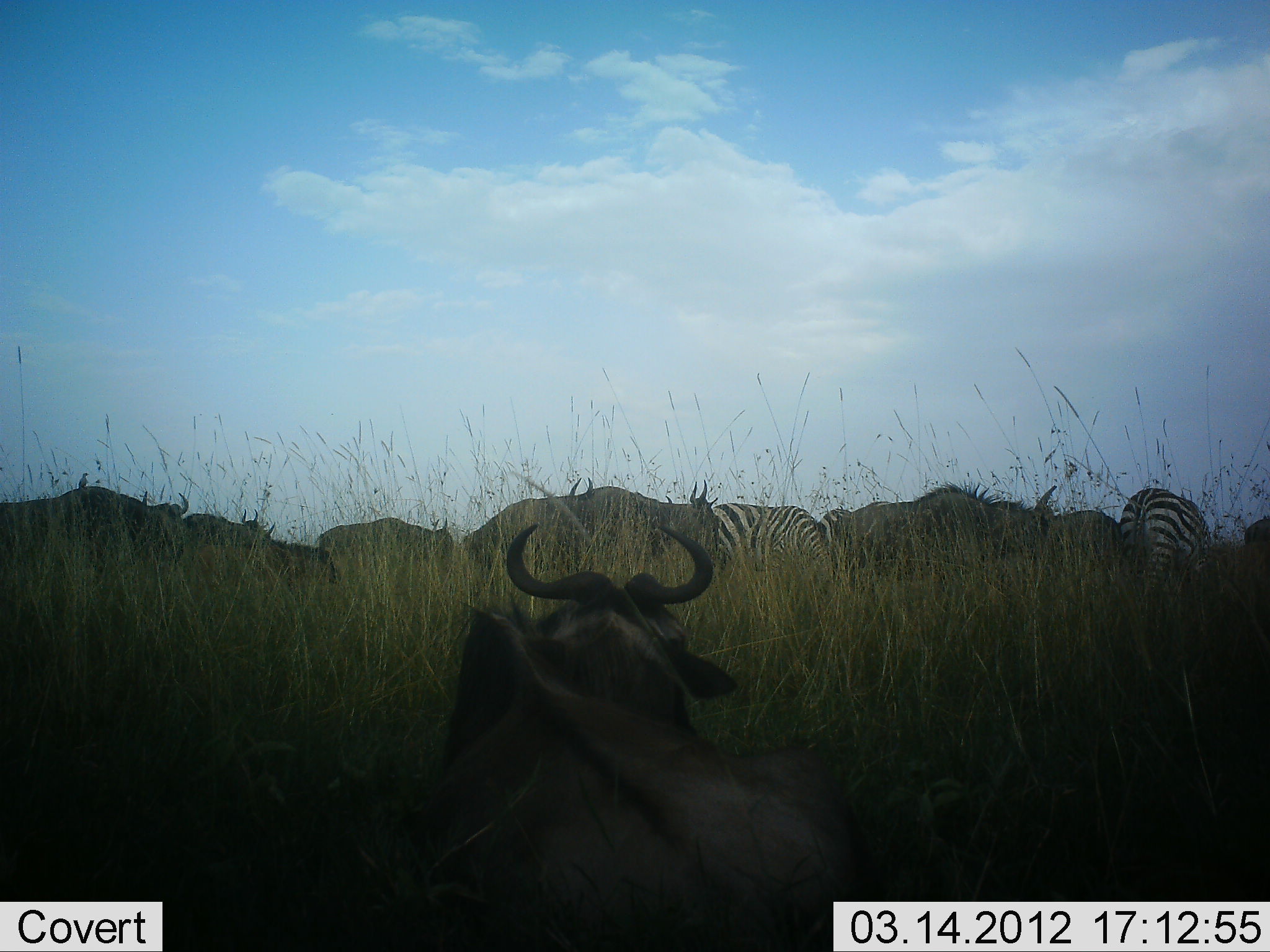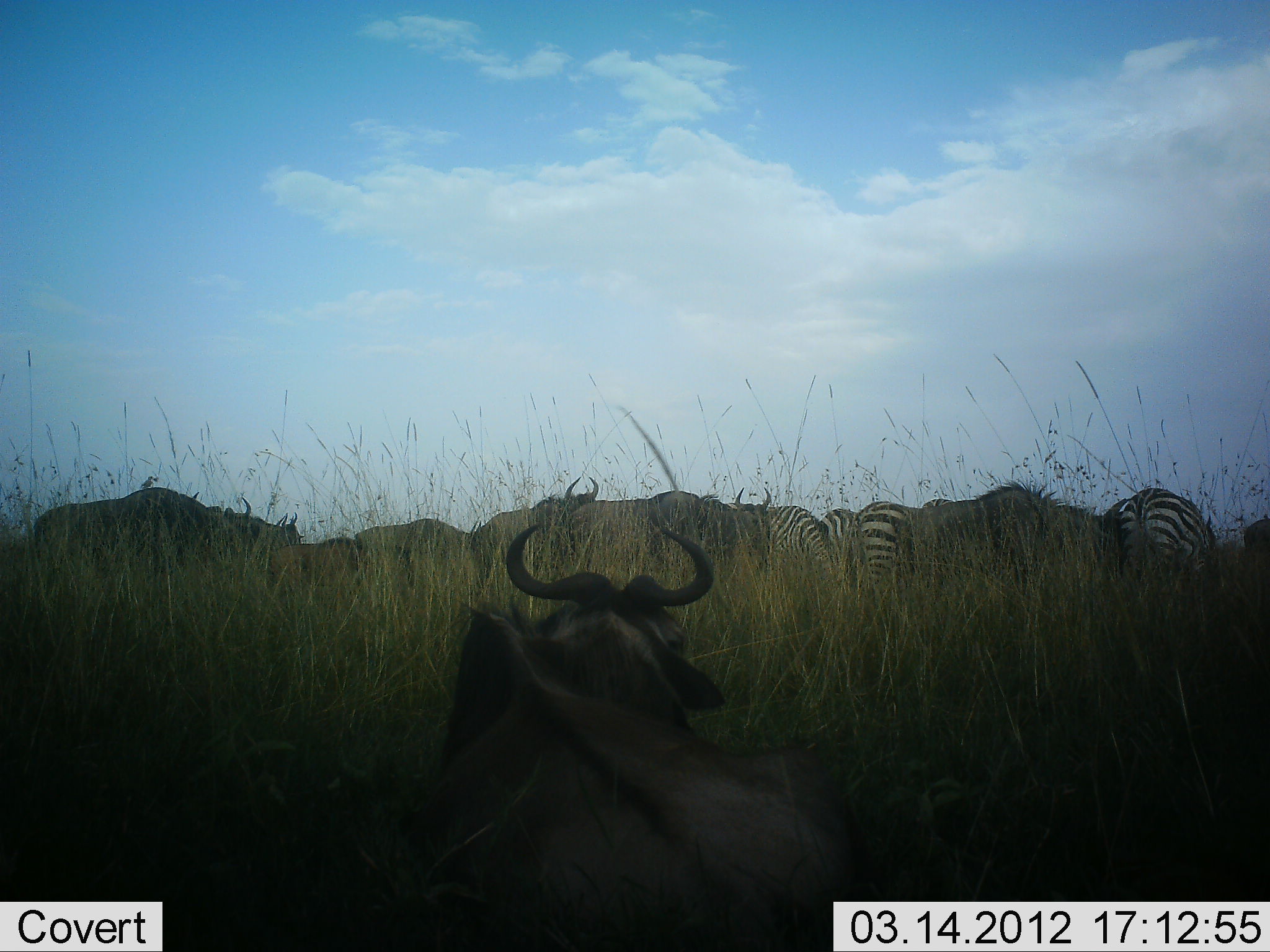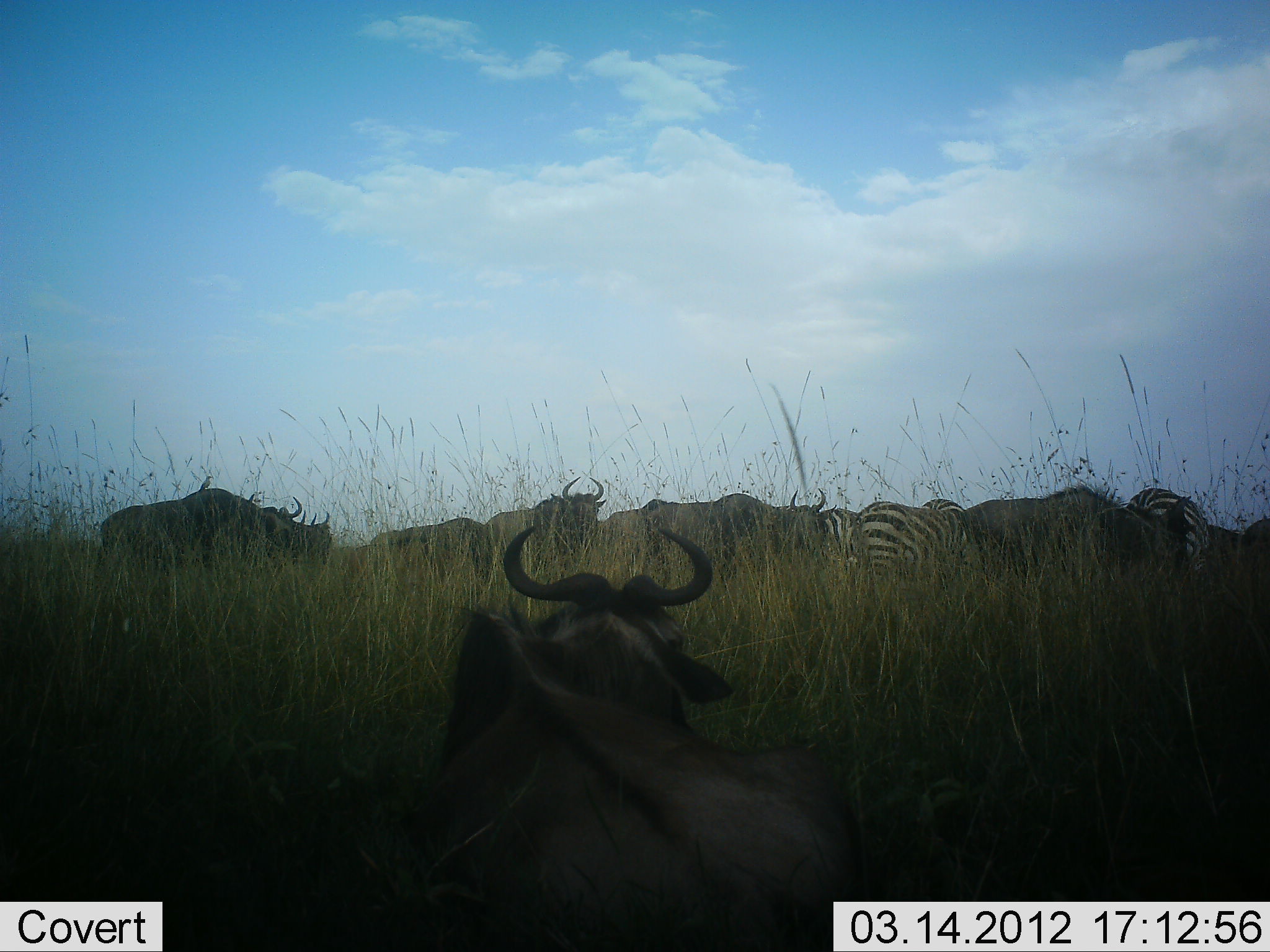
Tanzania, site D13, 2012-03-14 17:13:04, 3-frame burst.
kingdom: Animalia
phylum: Chordata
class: Mammalia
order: Artiodactyla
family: Bovidae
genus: Connochaetes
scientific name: Connochaetes taurinus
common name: blue wildebeest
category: wildebeest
Wildebeest (blue wildebeest) (Connochaetes taurinus), count 8. Behavior (volunteer vote fractions): standing 42%, resting 69%, moving 85%, interacting 0%. Young present (vote fraction): 4%. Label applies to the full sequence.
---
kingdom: Animalia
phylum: Chordata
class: Mammalia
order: Perissodactyla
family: Equidae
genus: Equus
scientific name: Equus quagga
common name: plains zebra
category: zebra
Zebra (plains zebra) (Equus quagga), count 4. Behavior (volunteer vote fractions): standing 58%, resting 0%, moving 25%, interacting 0%. Young present (vote fraction): 0%. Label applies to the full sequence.